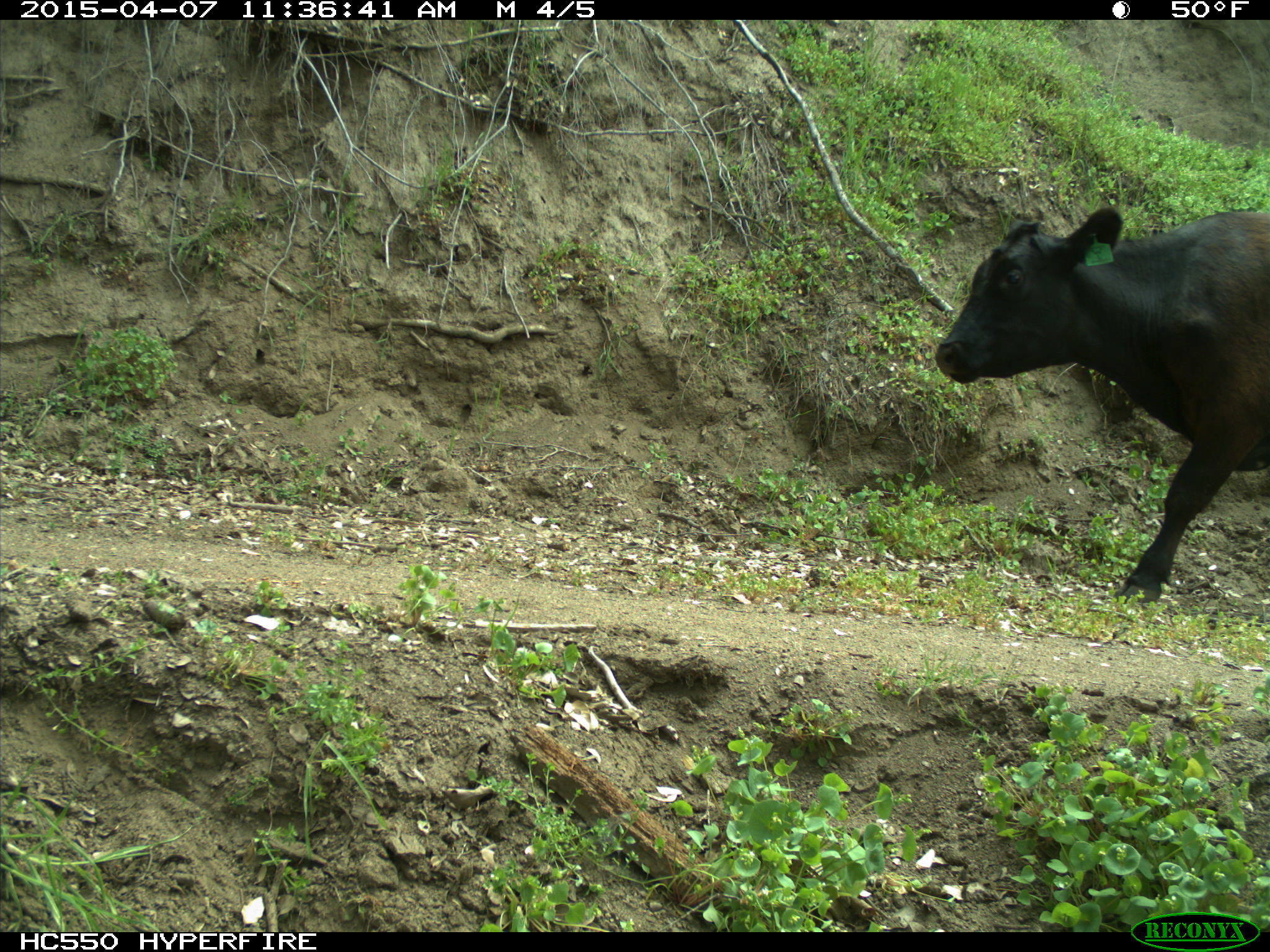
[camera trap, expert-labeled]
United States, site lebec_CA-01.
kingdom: Animalia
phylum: Chordata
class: Mammalia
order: Artiodactyla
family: Bovidae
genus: Bos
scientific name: Bos taurus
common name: domestic cow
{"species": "Bos taurus (domestic cow)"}